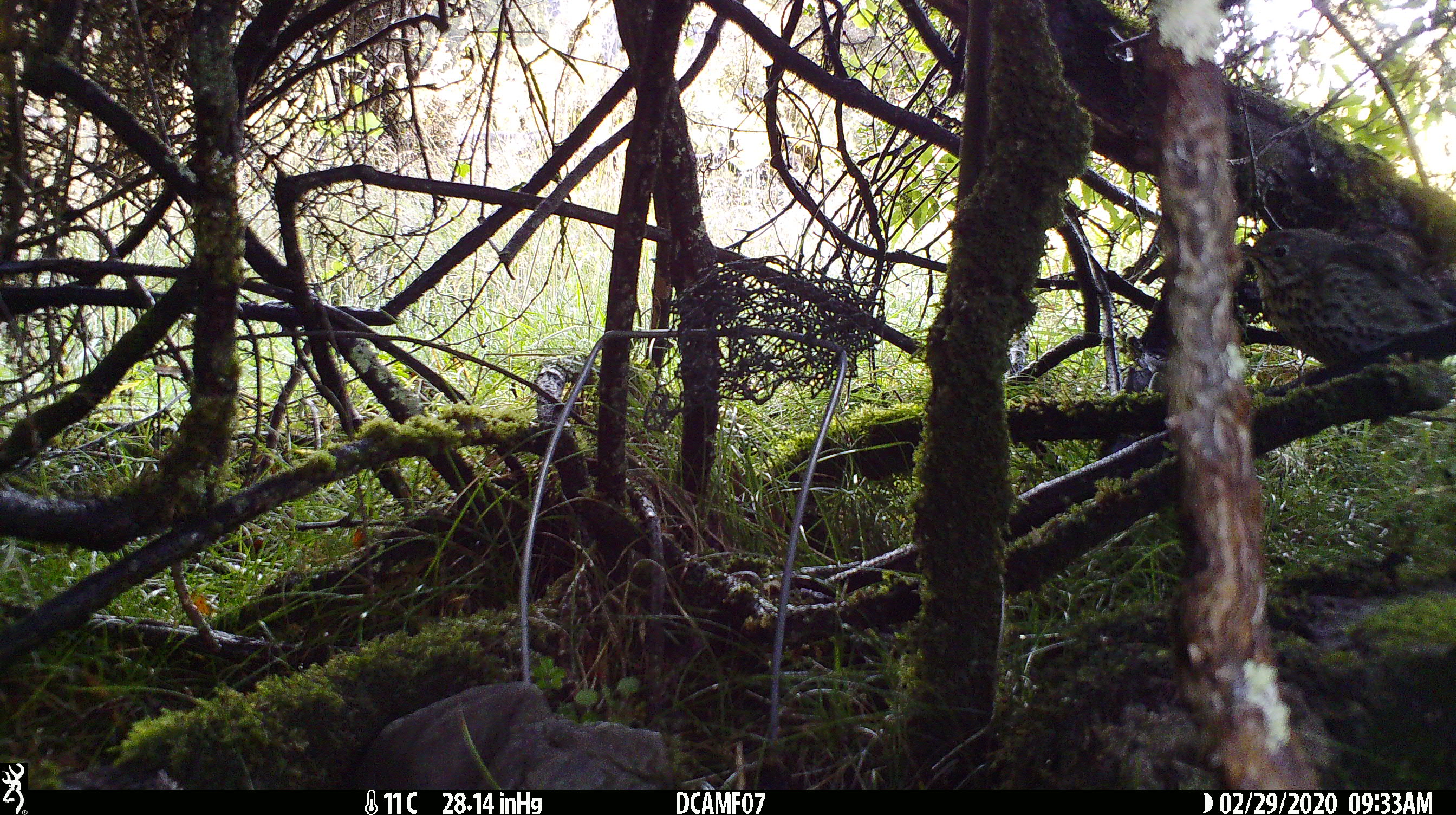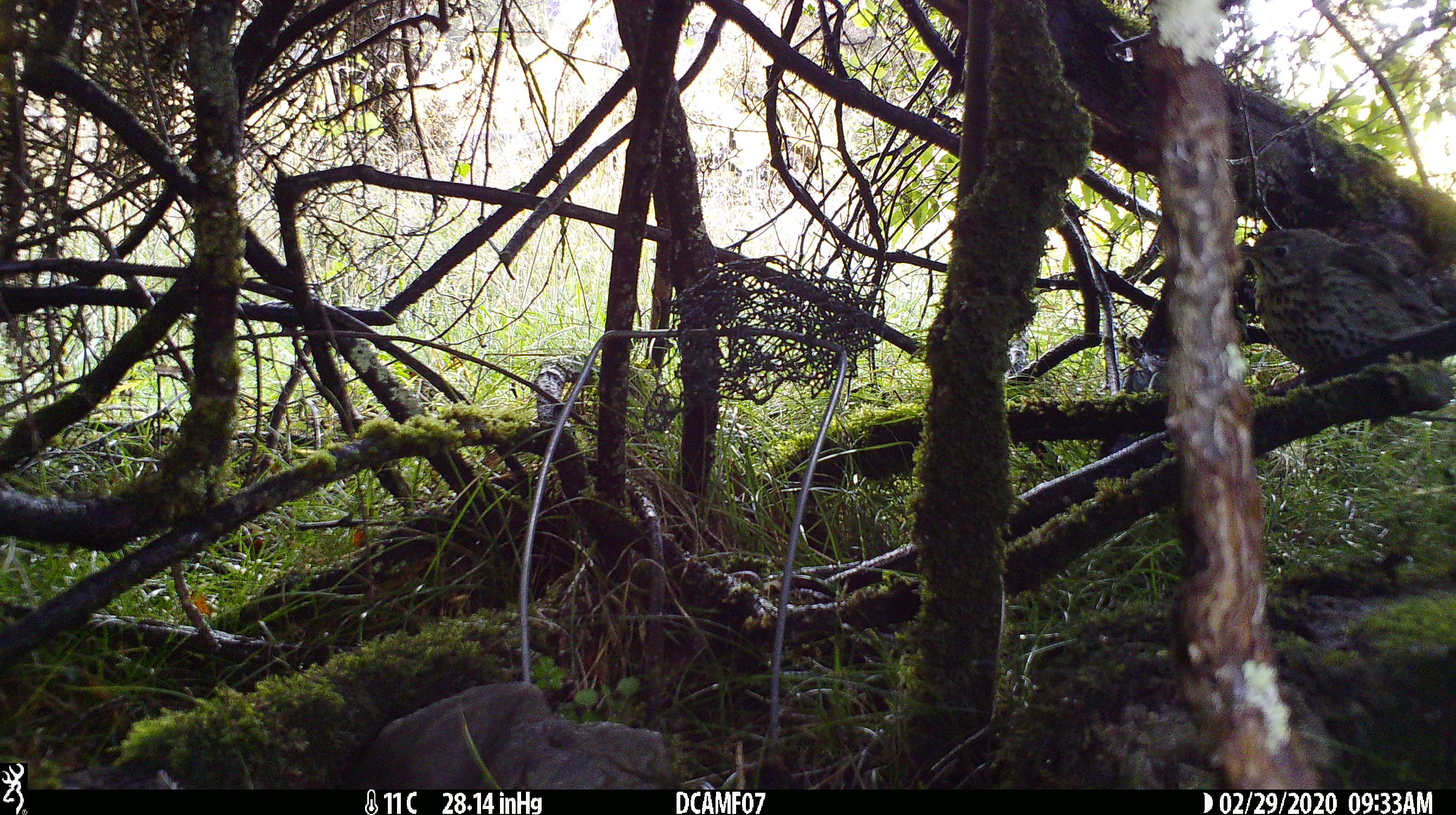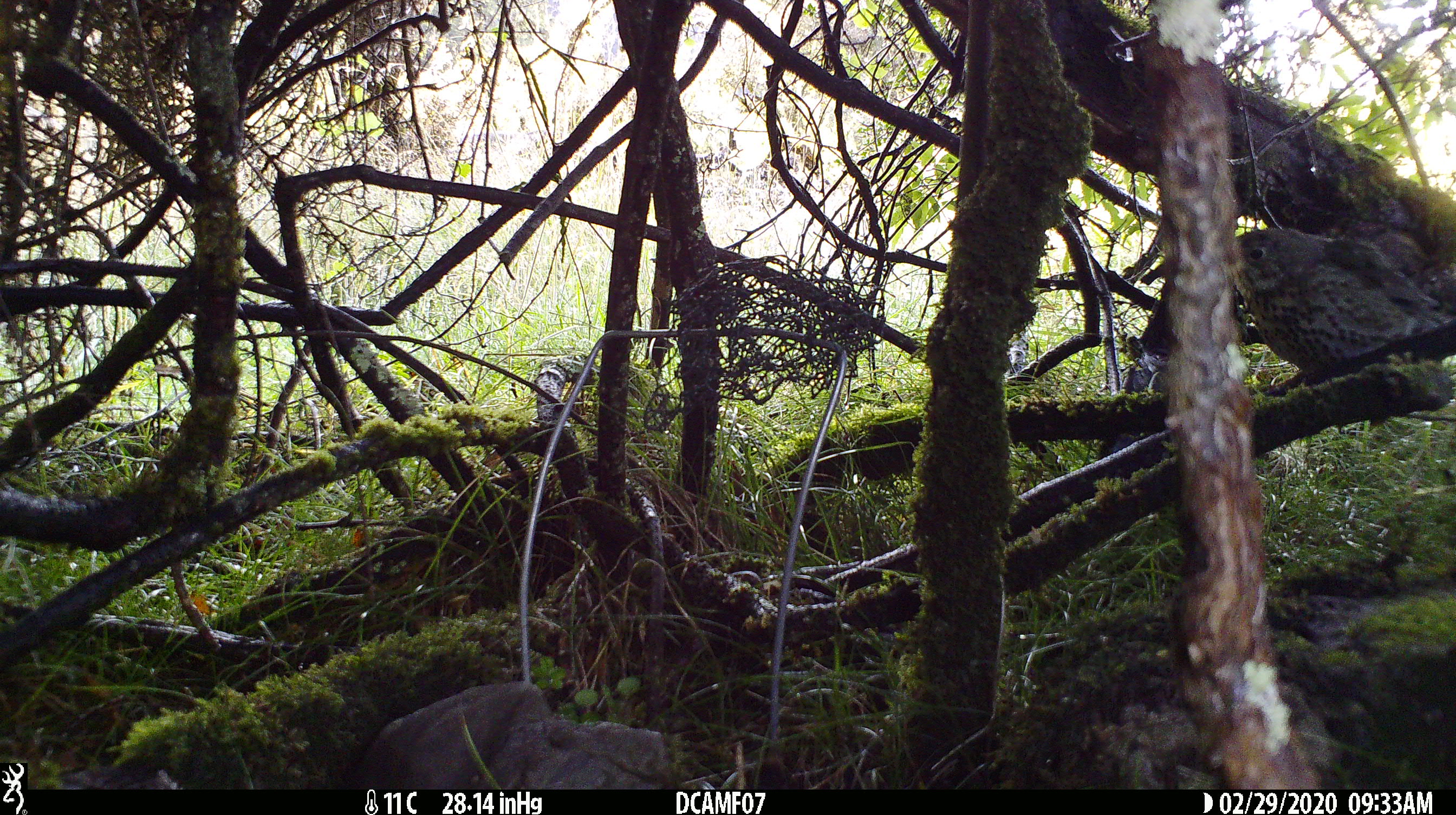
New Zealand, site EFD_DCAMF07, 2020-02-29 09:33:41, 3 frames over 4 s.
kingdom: Animalia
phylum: Chordata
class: Aves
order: Passeriformes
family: Turdidae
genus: Turdus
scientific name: Turdus philomelos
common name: song thrush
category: thrush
Thrush (song thrush) (Turdus philomelos).